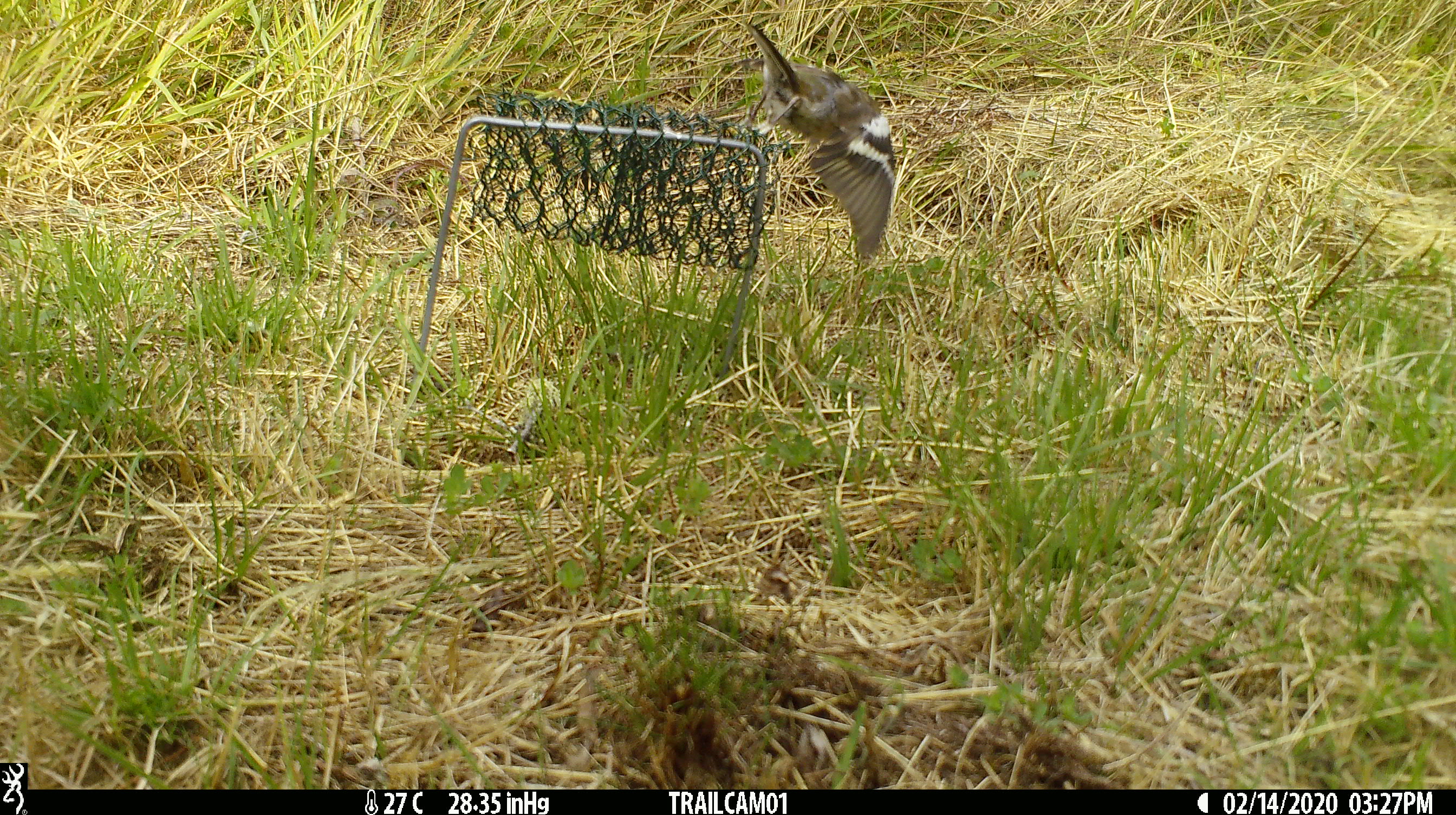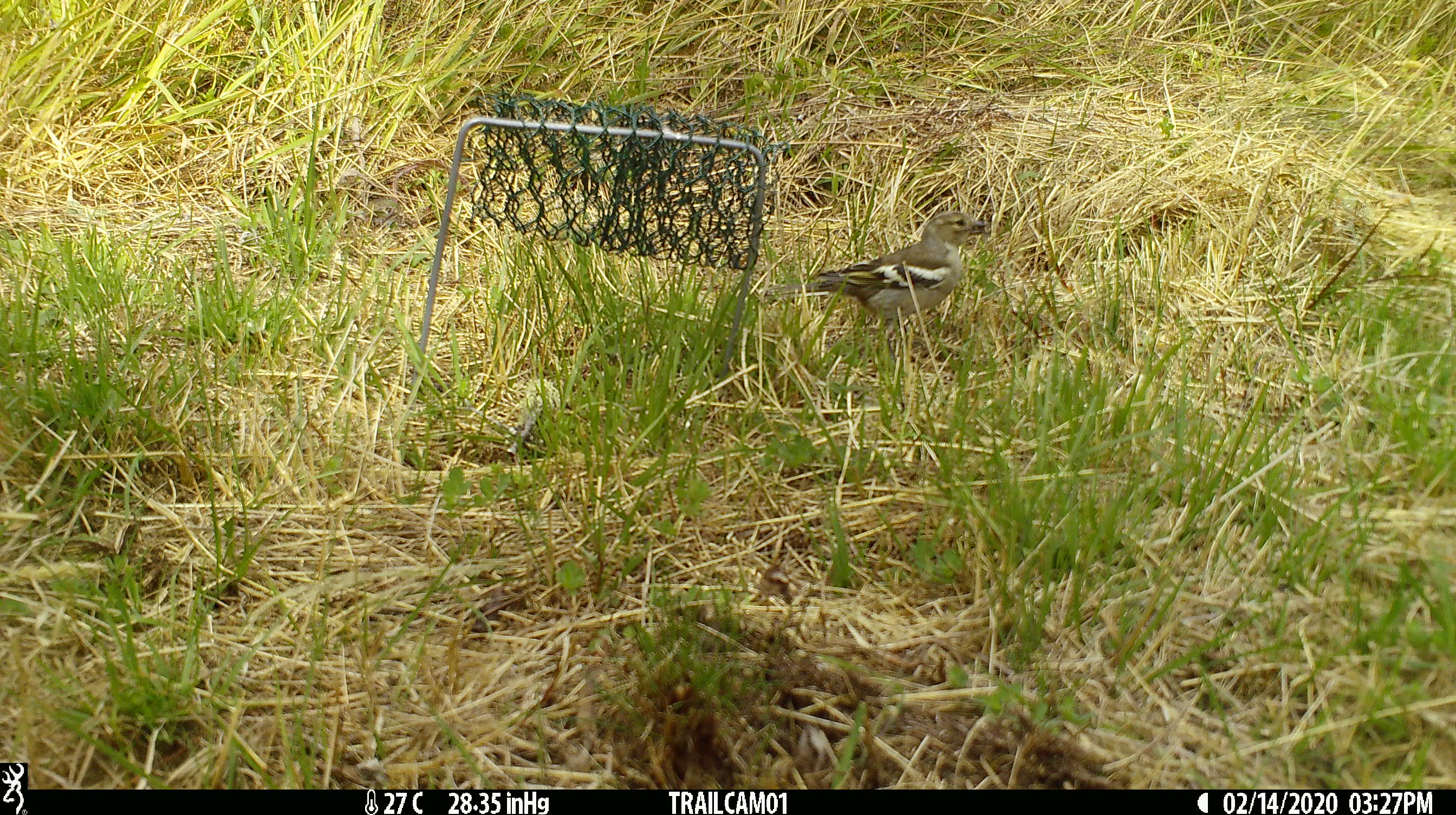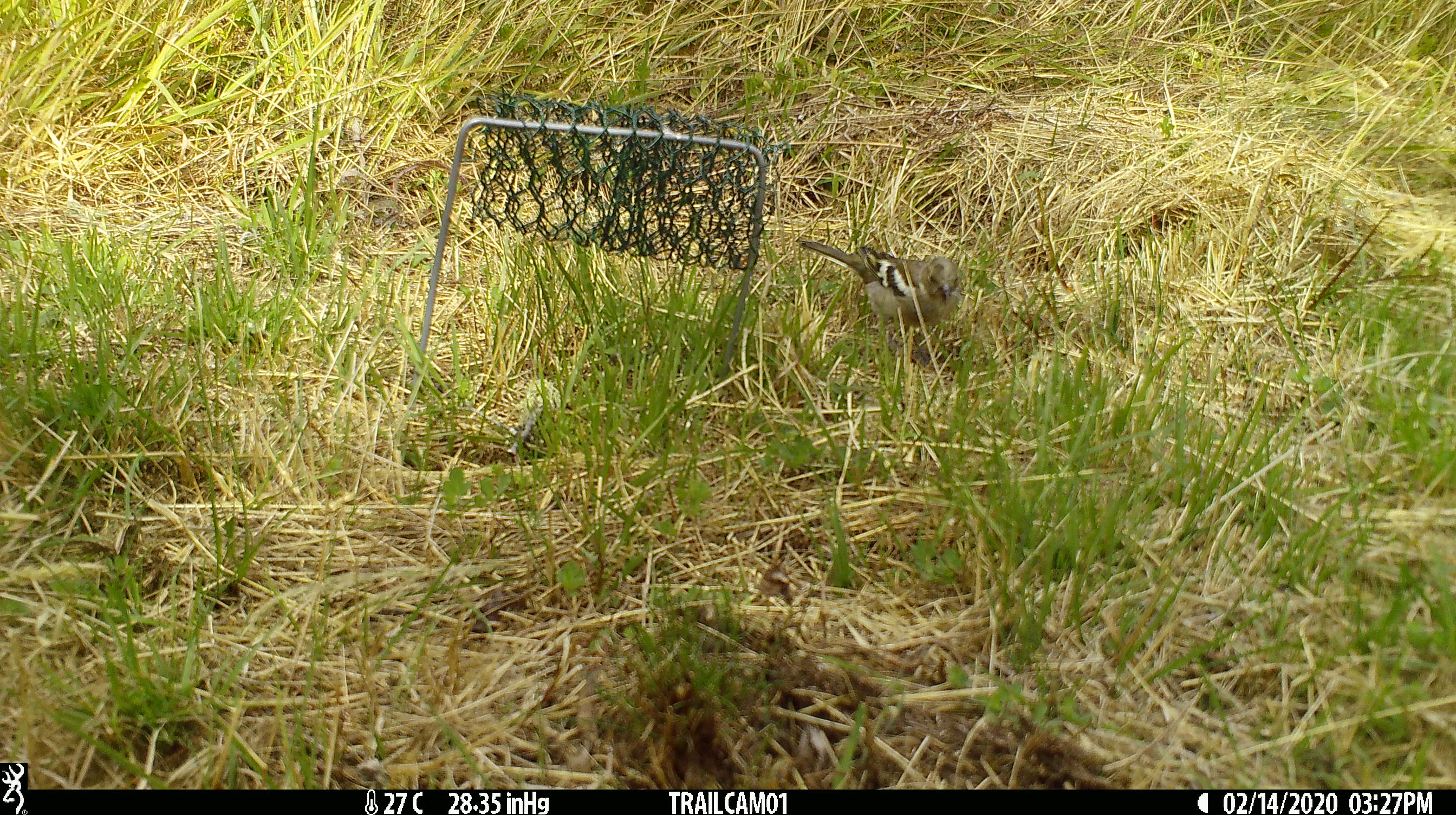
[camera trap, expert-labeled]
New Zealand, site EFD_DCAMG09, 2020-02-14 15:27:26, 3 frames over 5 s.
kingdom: Animalia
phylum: Chordata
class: Aves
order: Passeriformes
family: Fringillidae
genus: Fringilla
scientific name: Fringilla coelebs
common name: common chaffinch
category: chaffinch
Chaffinch (common chaffinch) (Fringilla coelebs).